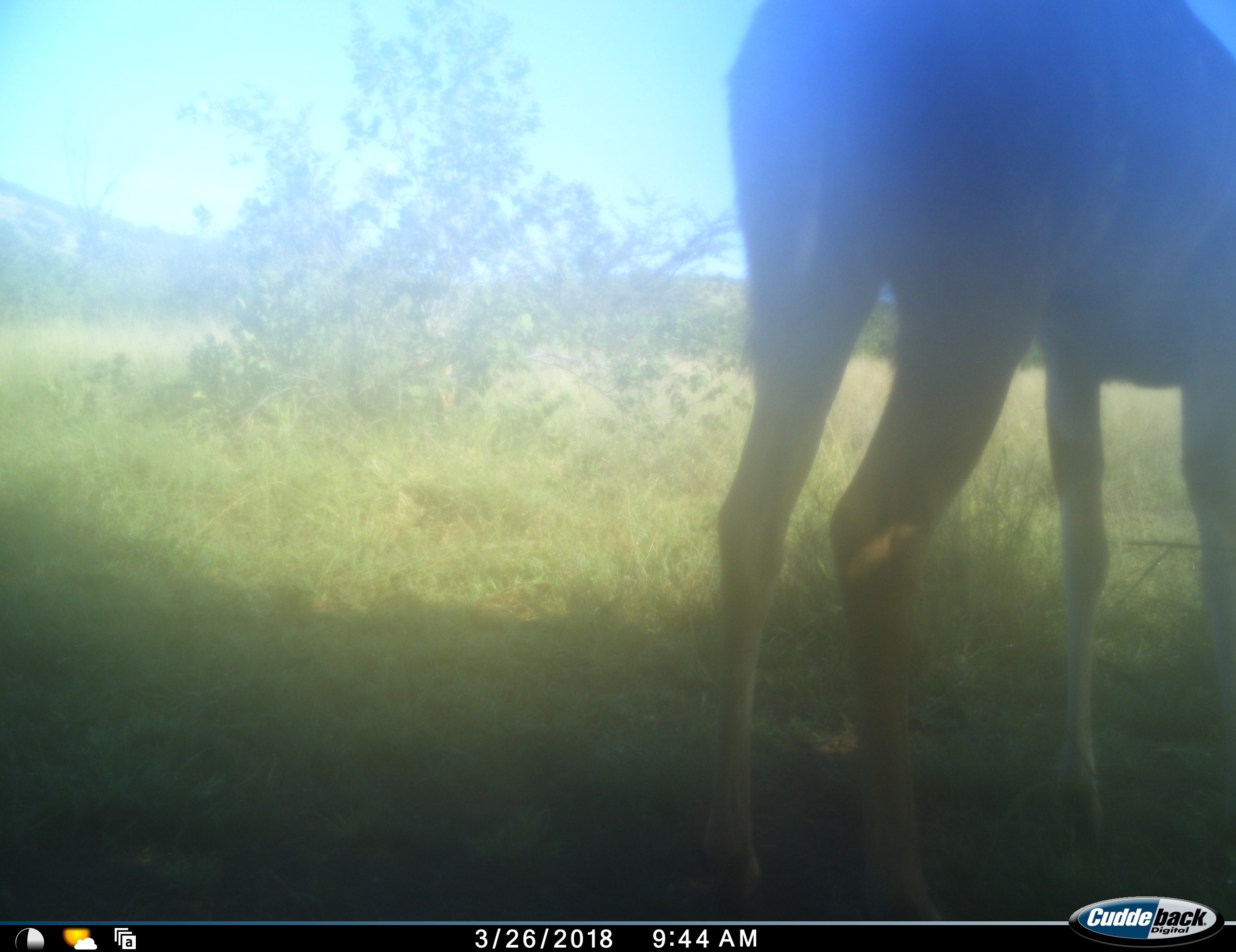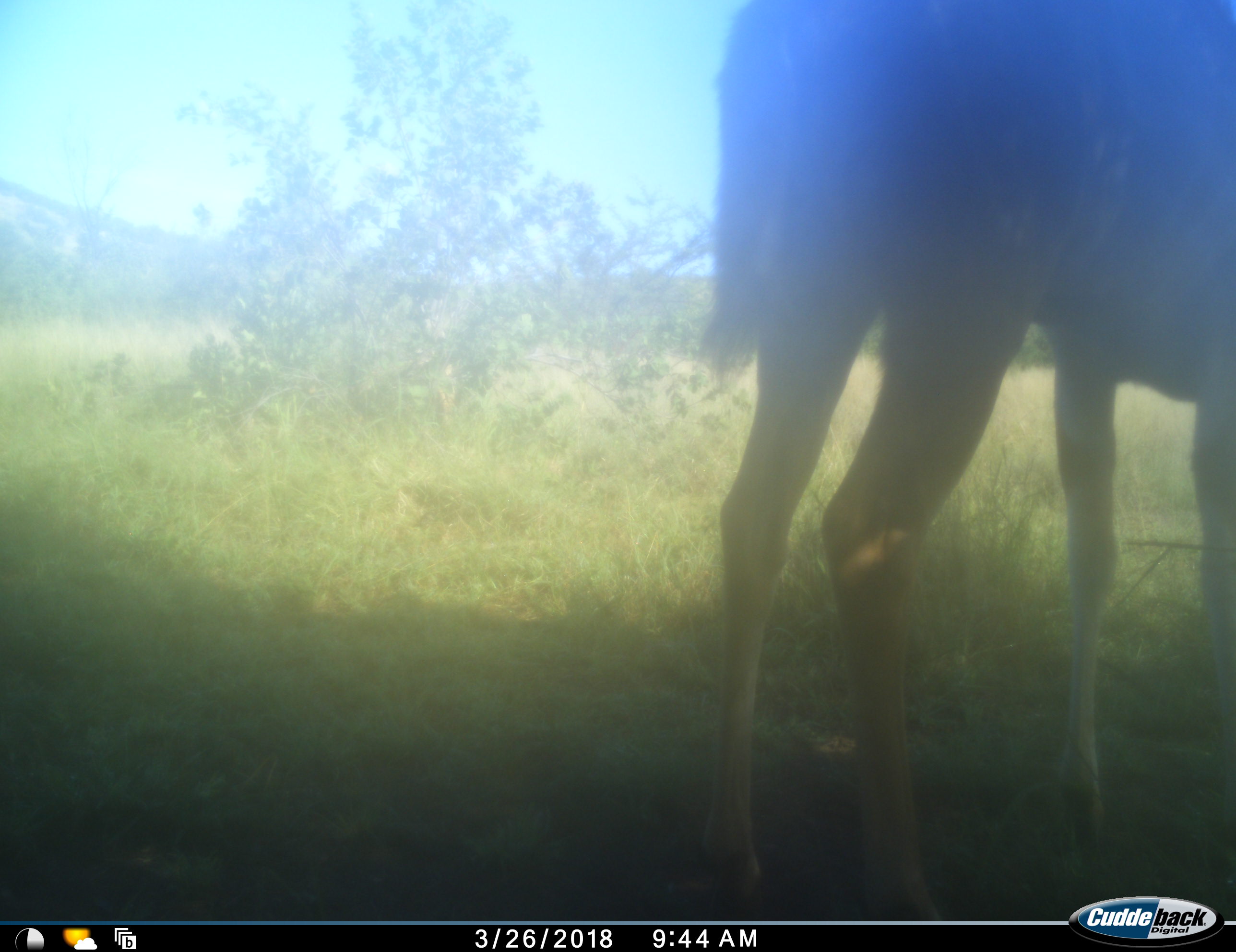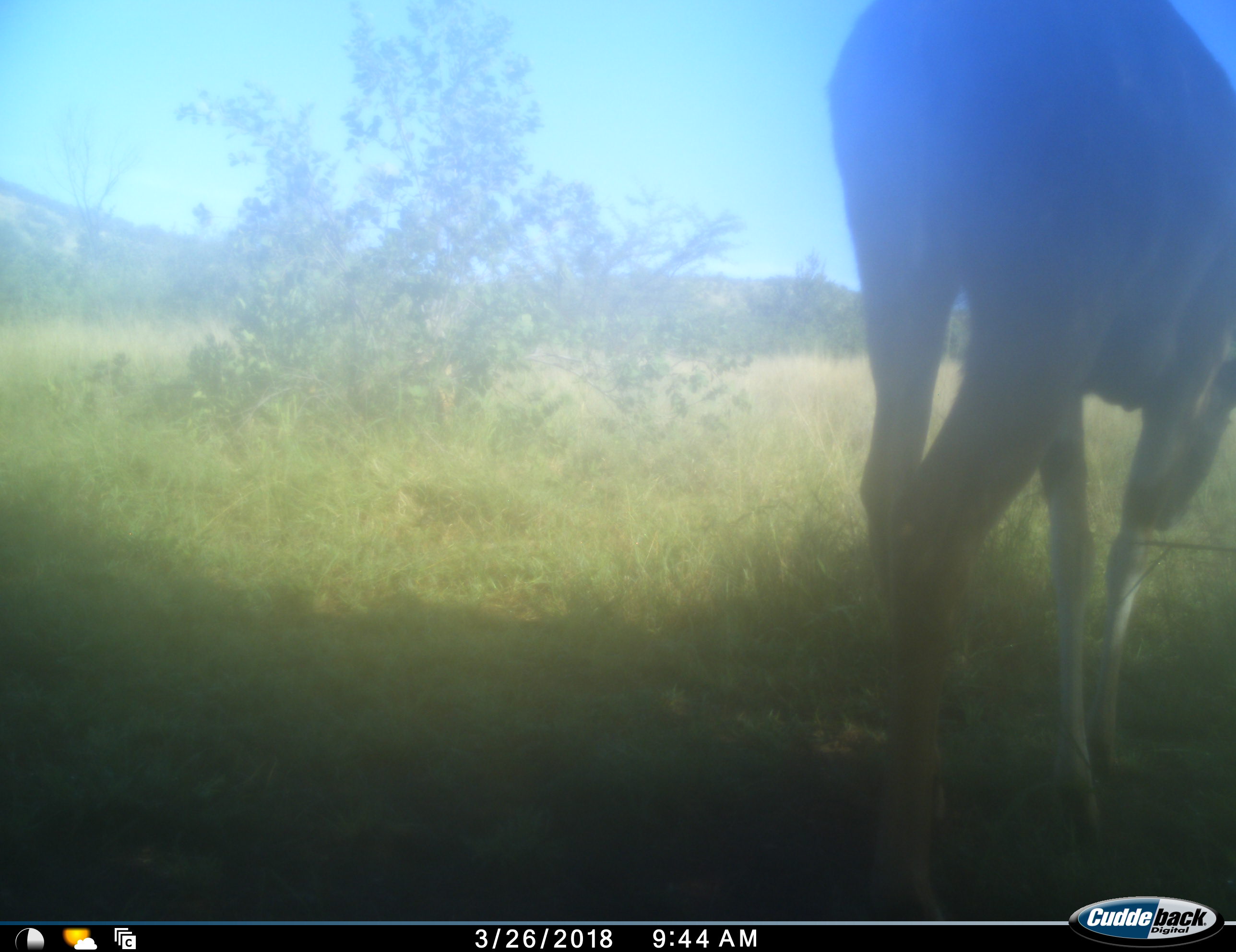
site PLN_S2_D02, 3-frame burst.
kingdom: Animalia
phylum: Chordata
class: Mammalia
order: Artiodactyla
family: Bovidae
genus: Tragelaphus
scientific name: Tragelaphus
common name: kudu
Kudu (Tragelaphus), count 1. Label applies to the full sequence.